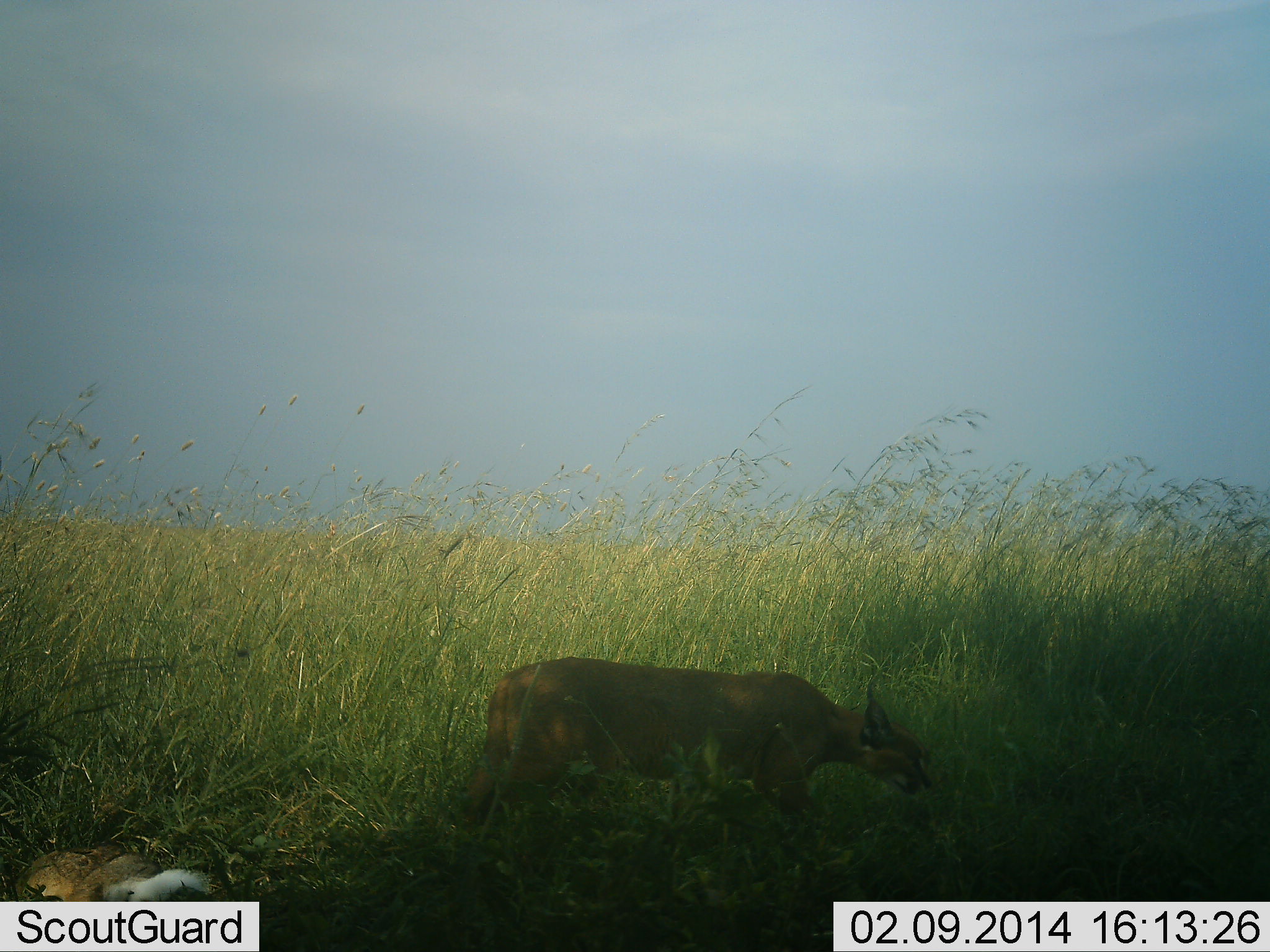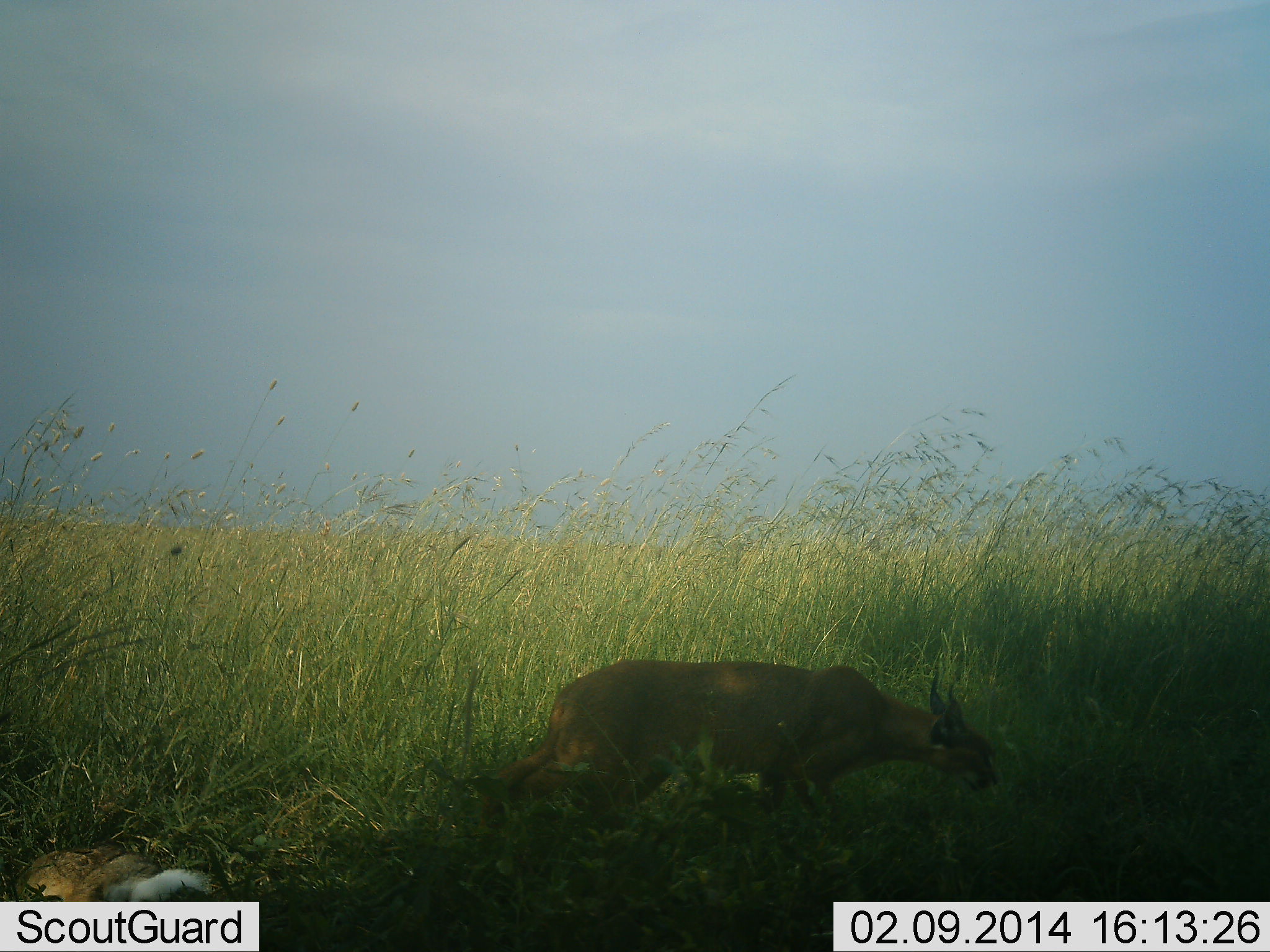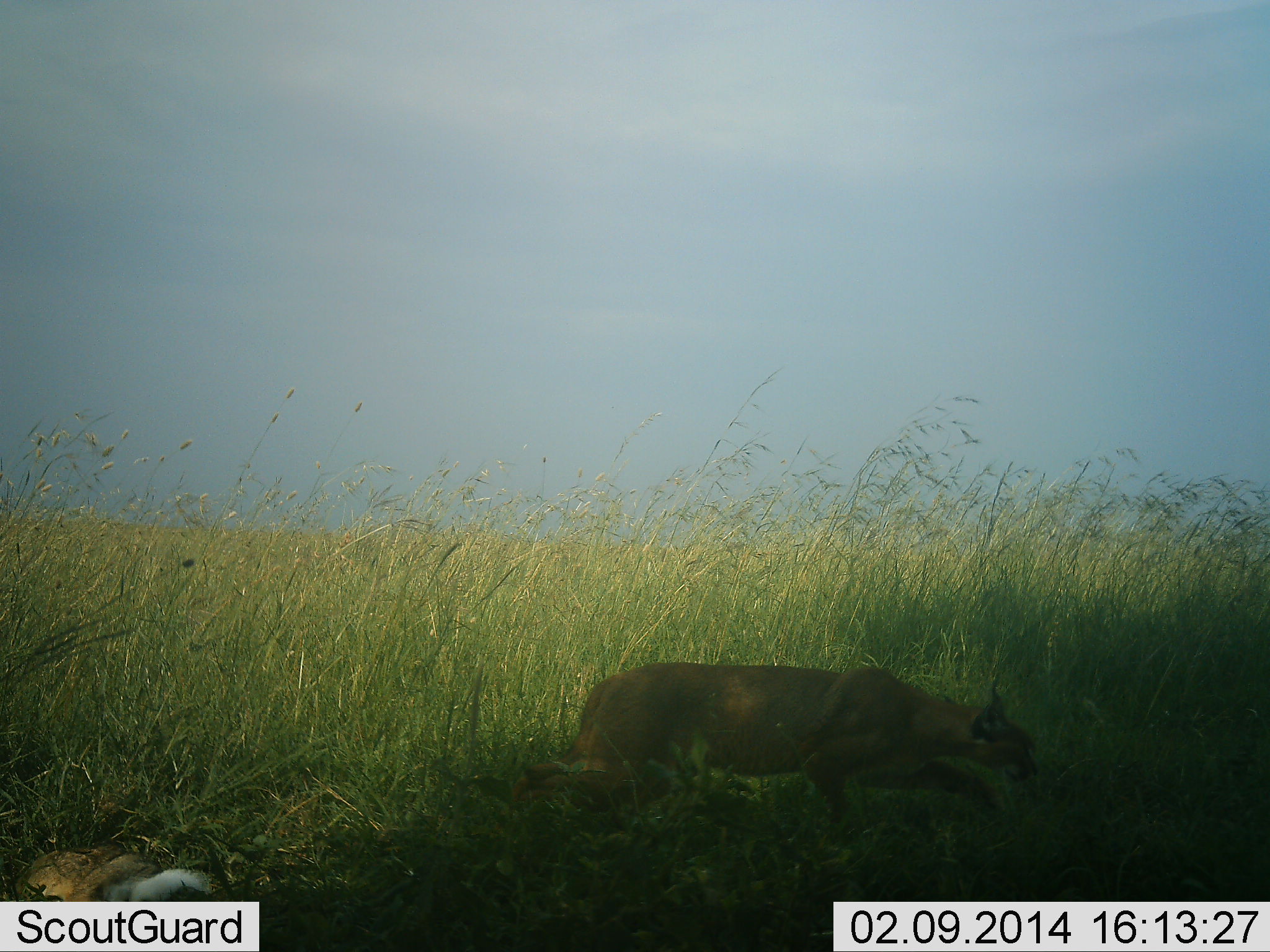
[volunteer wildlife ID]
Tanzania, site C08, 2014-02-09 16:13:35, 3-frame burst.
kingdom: Animalia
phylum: Chordata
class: Mammalia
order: Carnivora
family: Felidae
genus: Caracal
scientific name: Caracal caracal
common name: caracal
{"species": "caracal (Caracal caracal)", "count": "1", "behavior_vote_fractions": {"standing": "0%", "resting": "15%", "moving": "93%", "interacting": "0%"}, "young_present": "0%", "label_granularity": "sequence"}